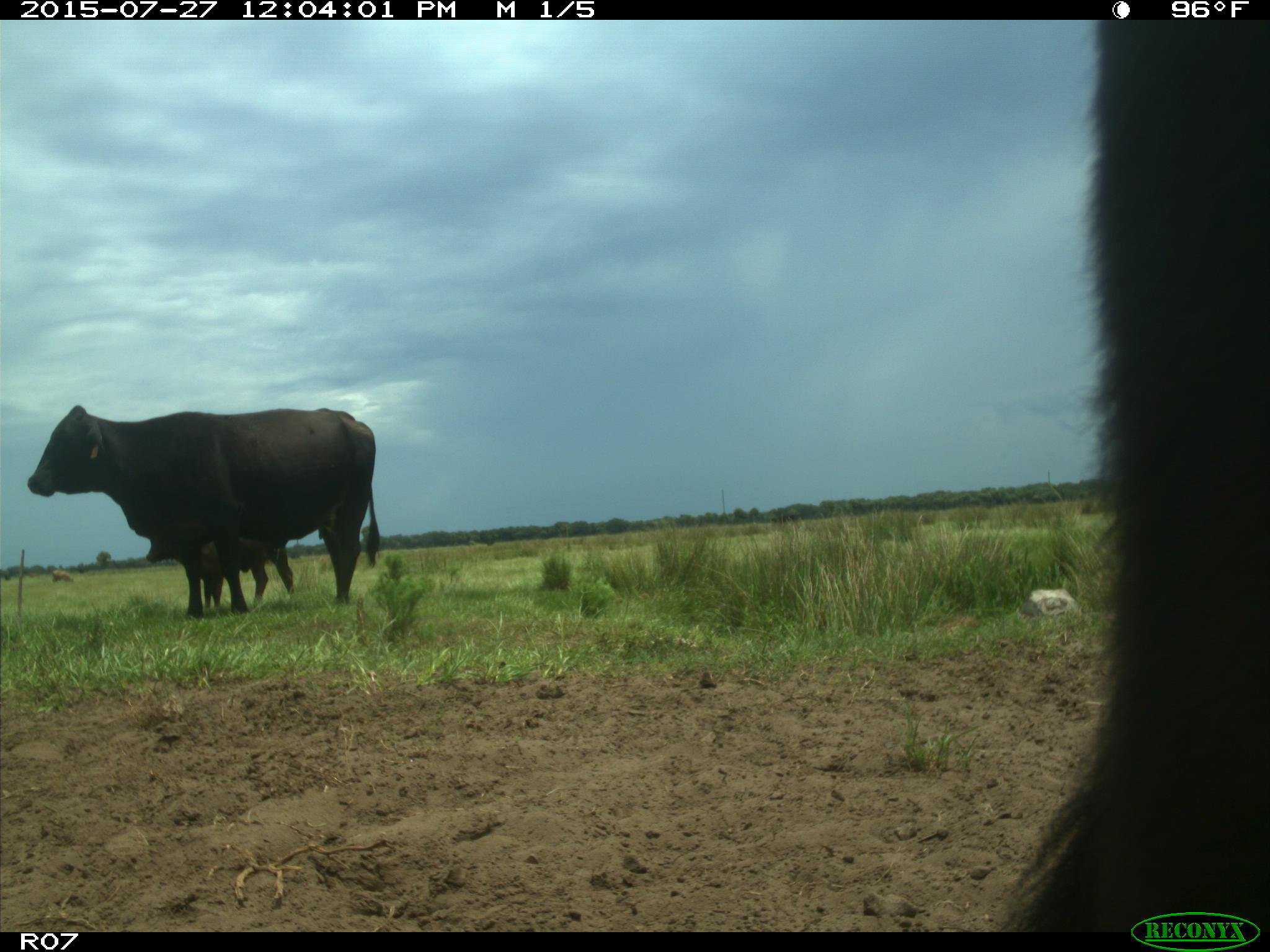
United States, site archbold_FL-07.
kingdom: Animalia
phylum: Chordata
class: Mammalia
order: Artiodactyla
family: Bovidae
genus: Bos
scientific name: Bos taurus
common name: domestic cow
Bos taurus (domestic cow).